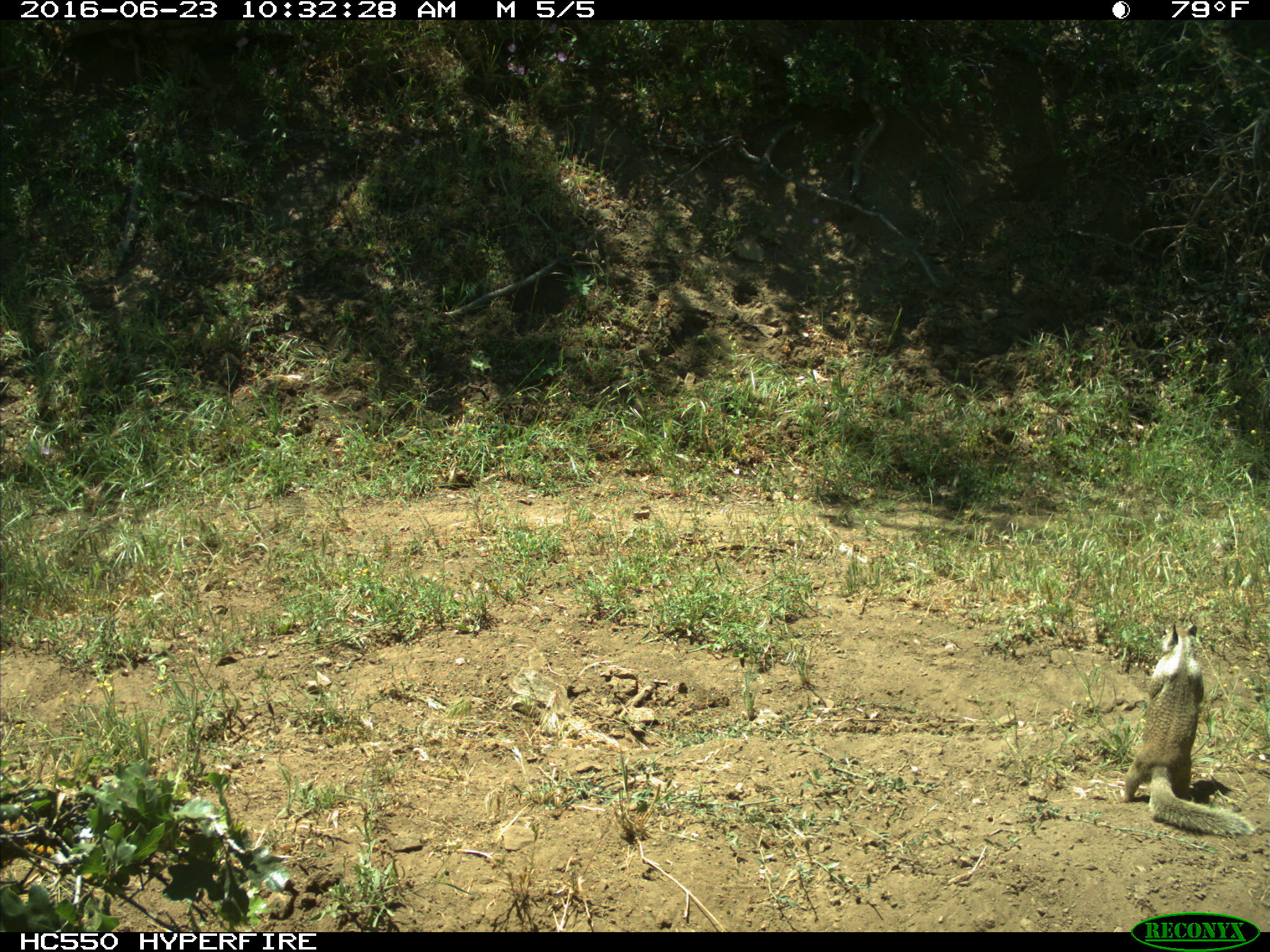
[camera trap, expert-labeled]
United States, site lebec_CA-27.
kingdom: Animalia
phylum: Chordata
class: Mammalia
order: Rodentia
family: Sciuridae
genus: Otospermophilus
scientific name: Otospermophilus beecheyi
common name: california ground squirrel